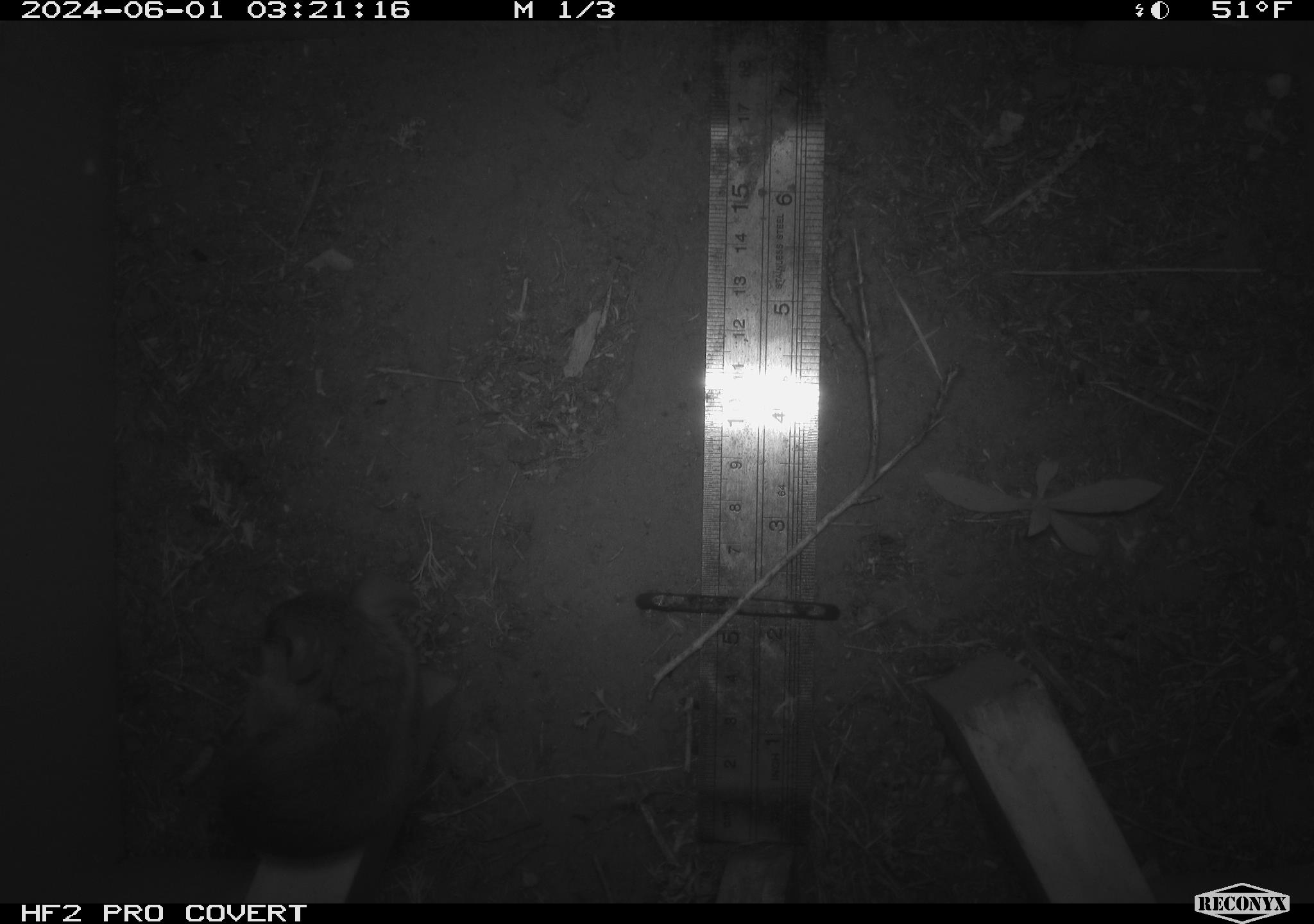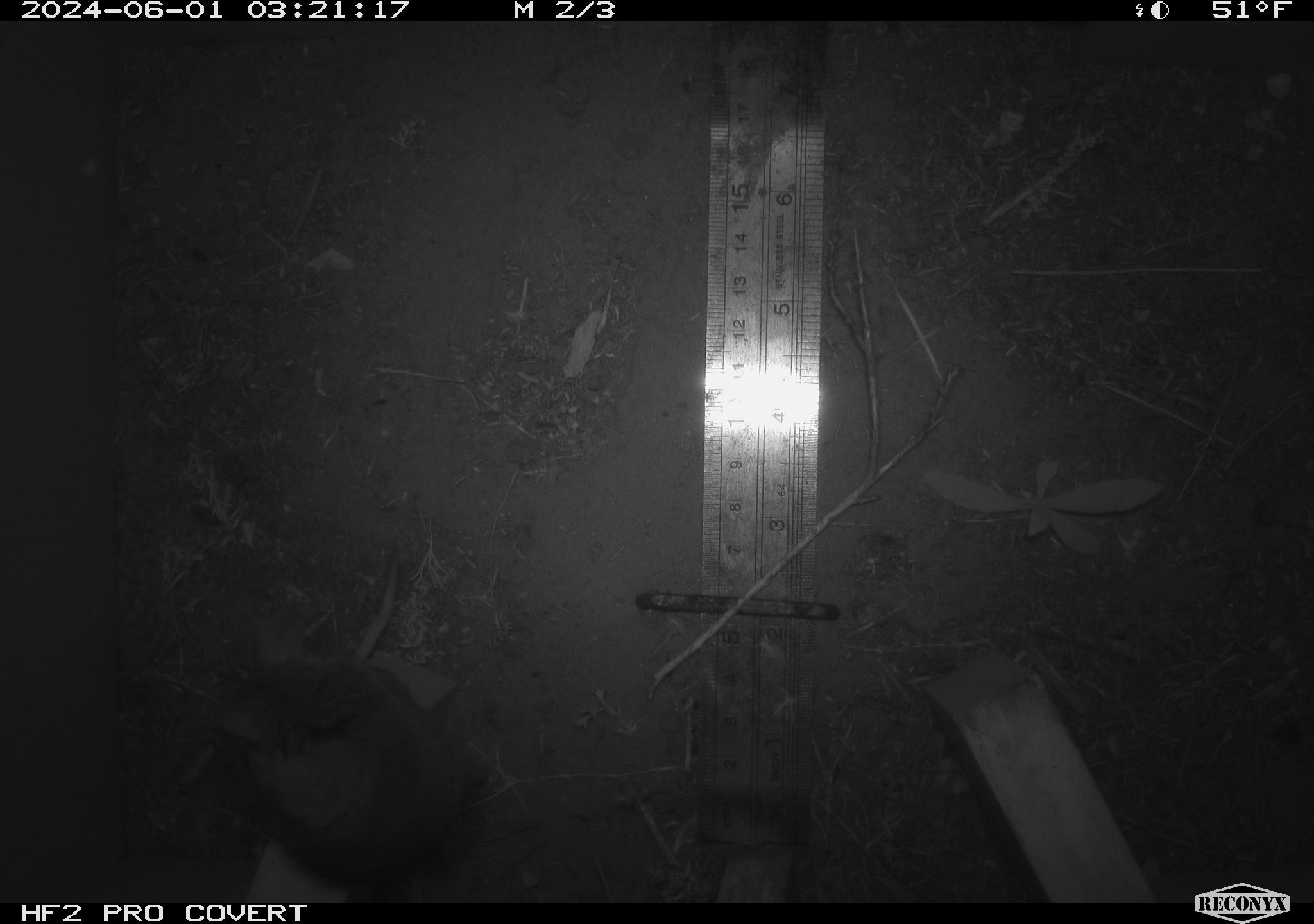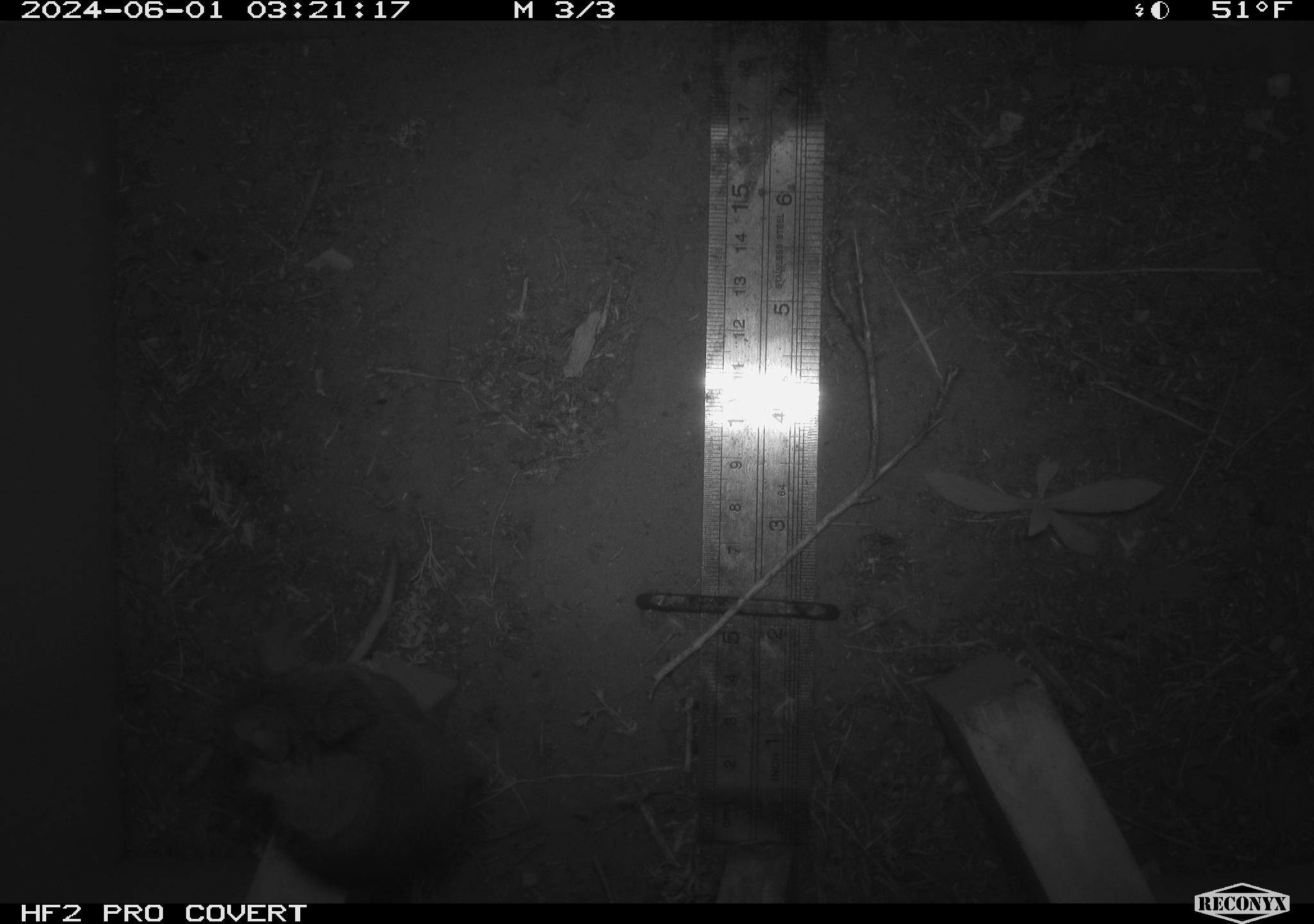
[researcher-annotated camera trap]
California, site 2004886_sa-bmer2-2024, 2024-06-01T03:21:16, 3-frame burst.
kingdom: Animalia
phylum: Chordata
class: Mammalia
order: Rodentia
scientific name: Rodentia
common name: mouse species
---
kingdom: Animalia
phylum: Chordata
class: Mammalia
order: Rodentia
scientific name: Rodentia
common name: woodrat or rat or mouse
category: woodrat or rat or mouse species